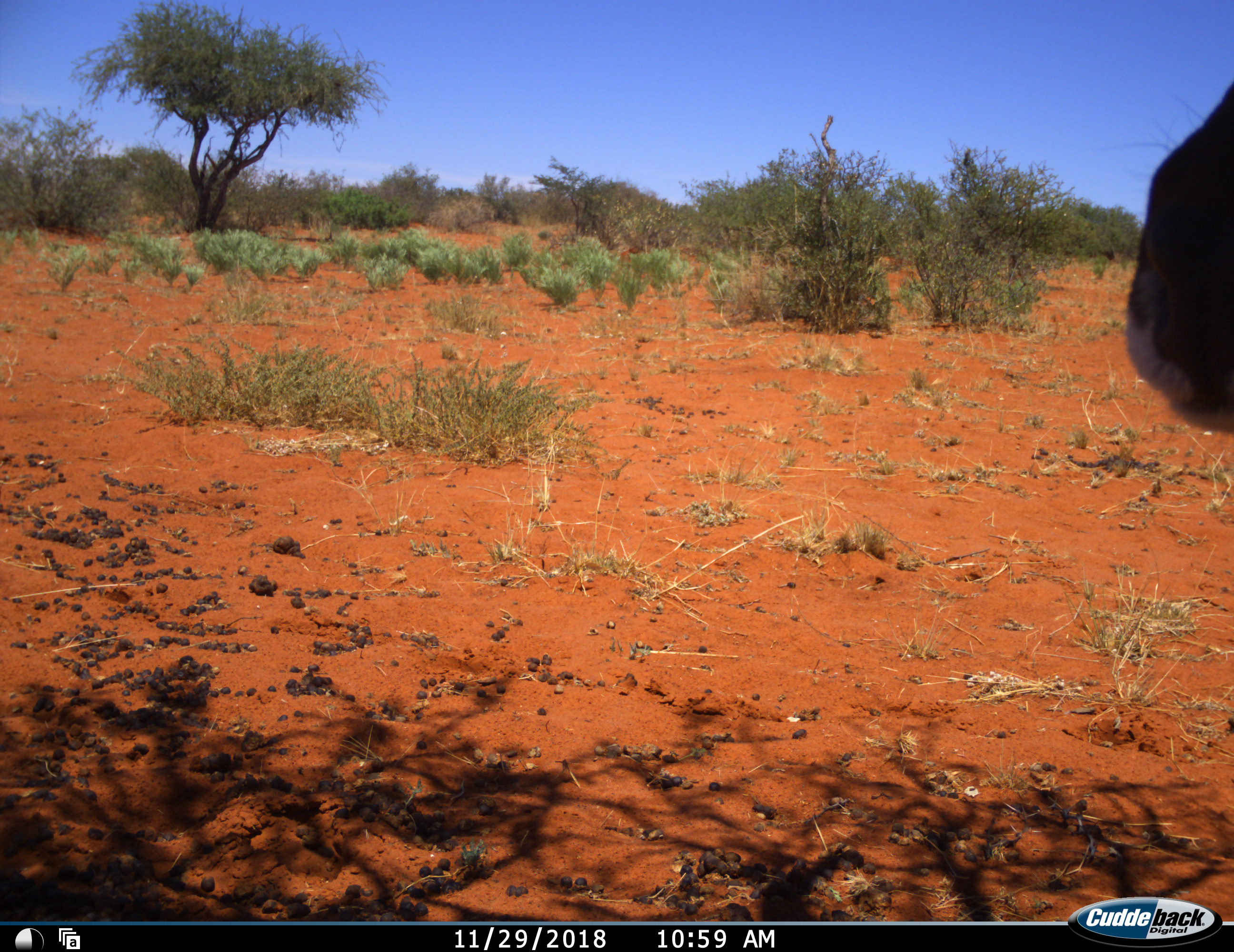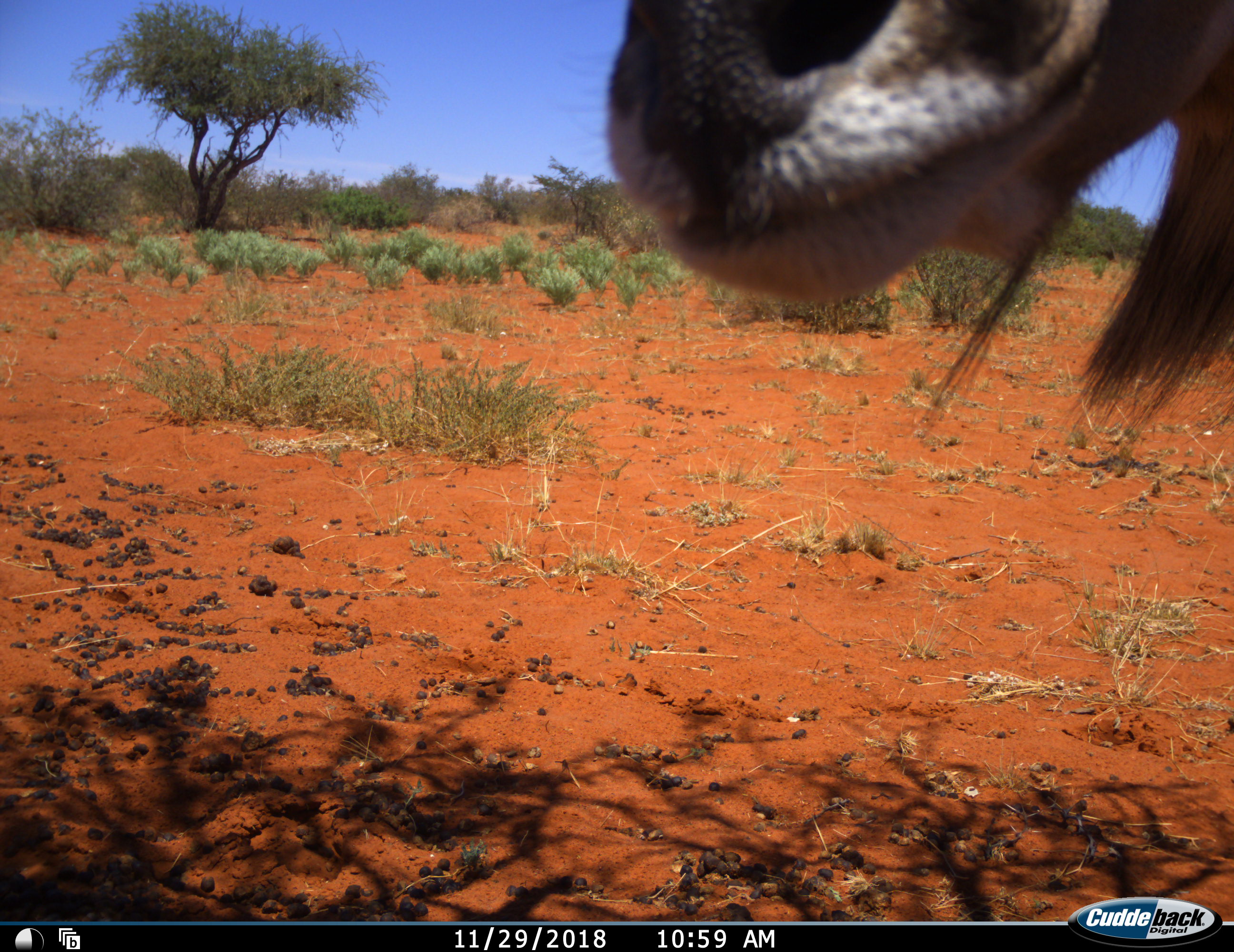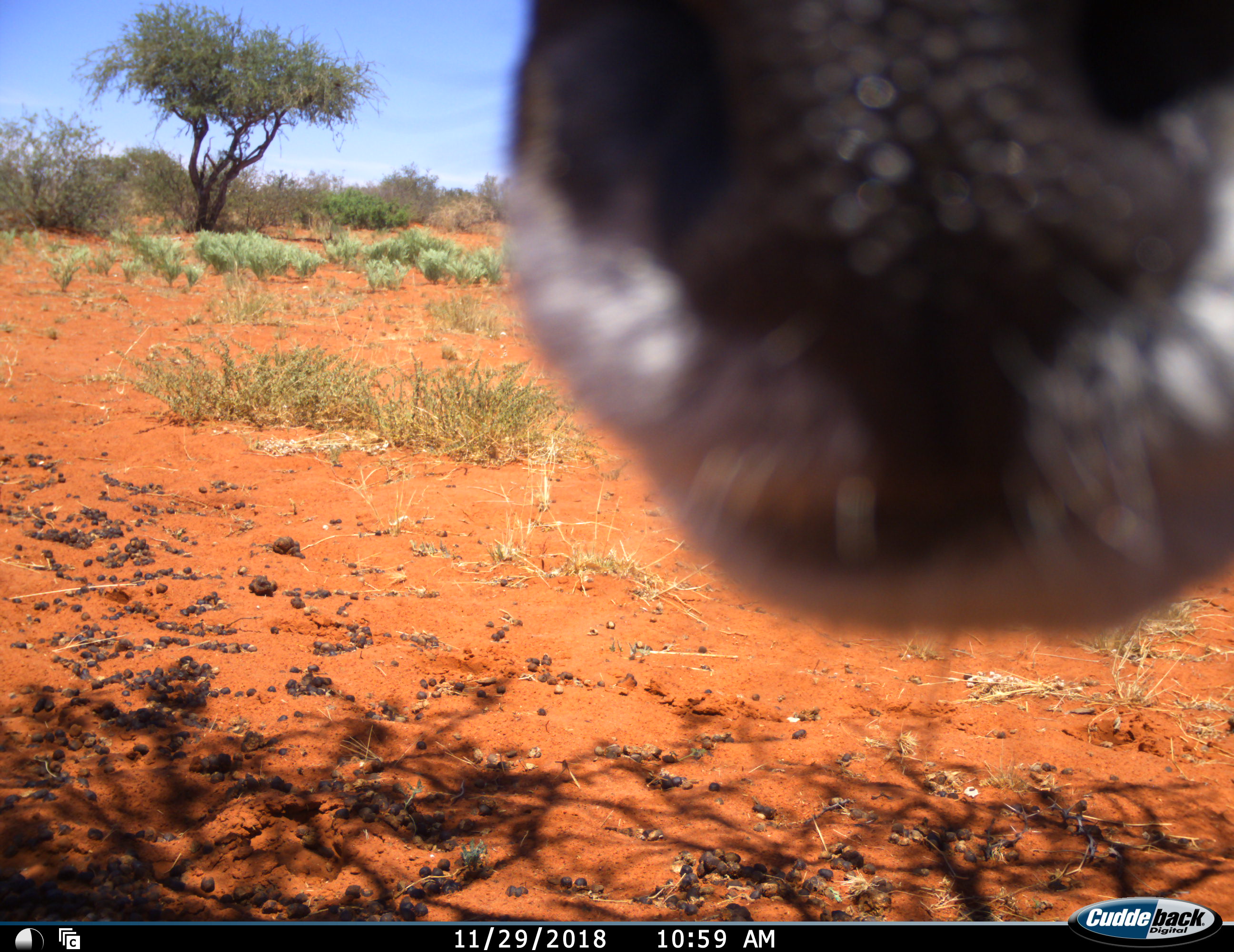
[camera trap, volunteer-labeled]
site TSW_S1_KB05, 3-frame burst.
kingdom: Animalia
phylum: Chordata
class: Mammalia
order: Artiodactyla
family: Bovidae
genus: Tragelaphus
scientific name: Tragelaphus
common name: kudu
Kudu (Tragelaphus), count 1. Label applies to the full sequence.